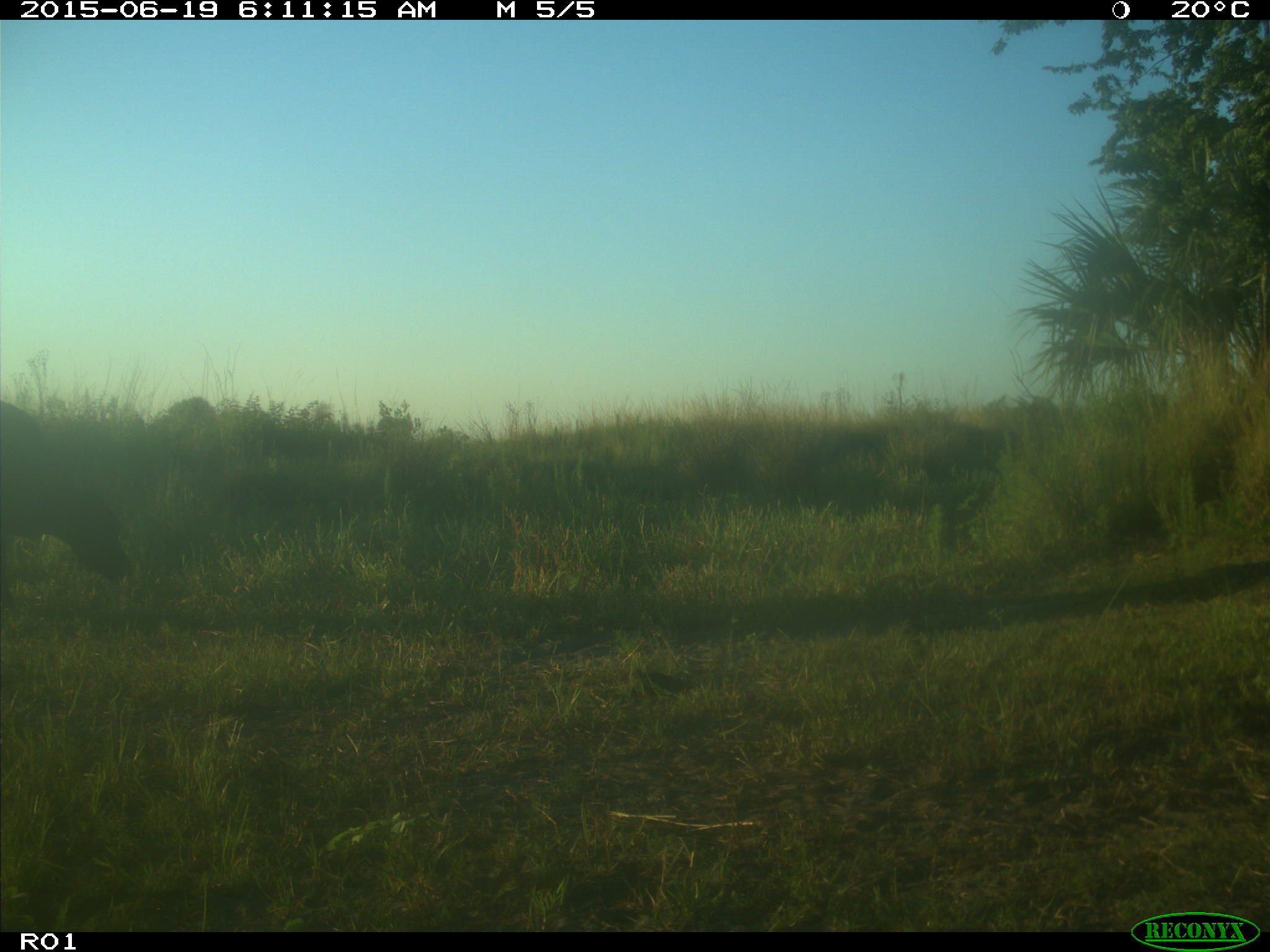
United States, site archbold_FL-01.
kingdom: Animalia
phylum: Chordata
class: Mammalia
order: Artiodactyla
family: Bovidae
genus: Bos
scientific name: Bos taurus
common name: domestic cow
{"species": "Bos taurus (domestic cow)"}